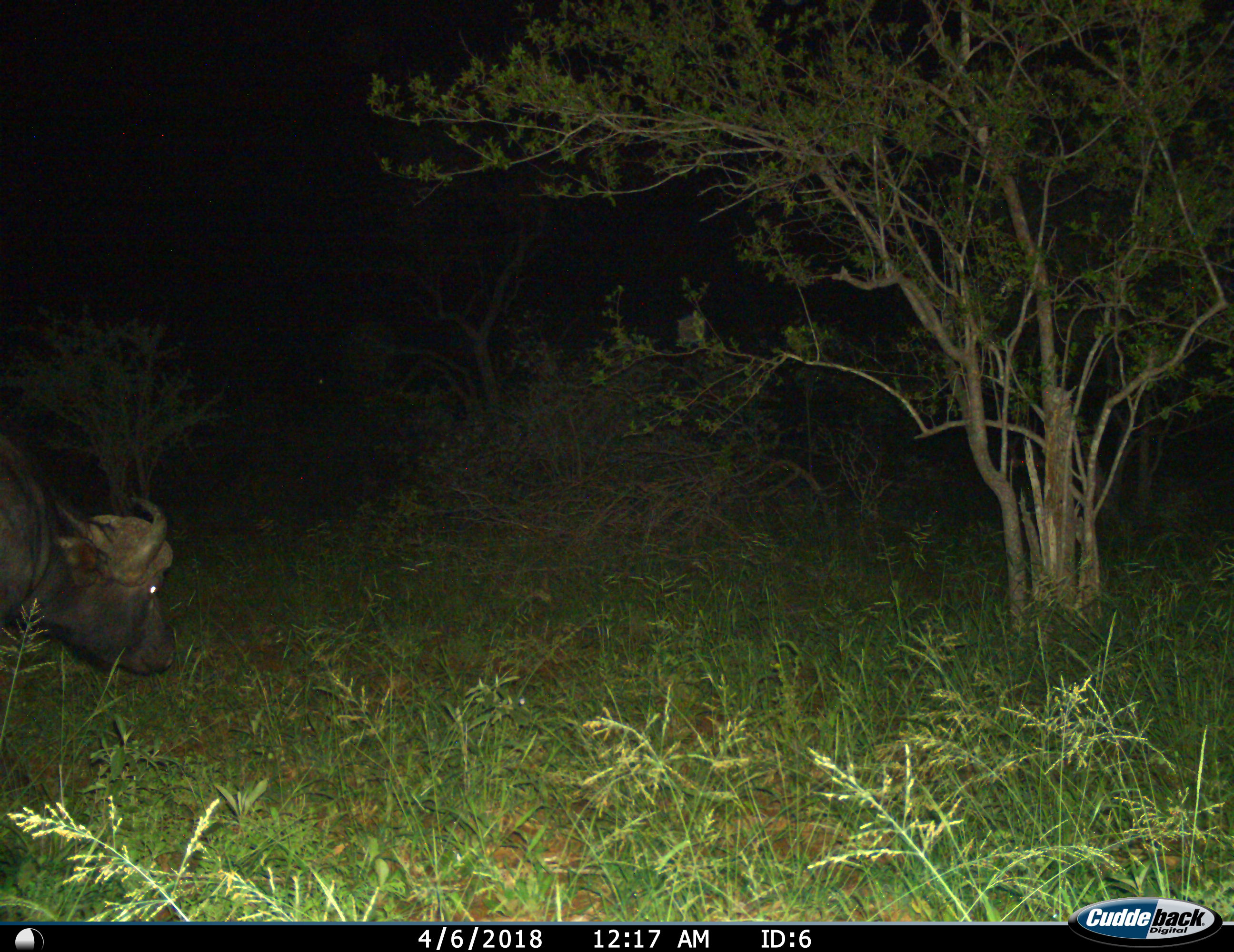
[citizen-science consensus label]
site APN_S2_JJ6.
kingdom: Animalia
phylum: Chordata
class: Mammalia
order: Artiodactyla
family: Bovidae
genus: Syncerus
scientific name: Syncerus caffer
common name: african buffalo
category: buffalo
Buffalo (african buffalo) (Syncerus caffer), count 1. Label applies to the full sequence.